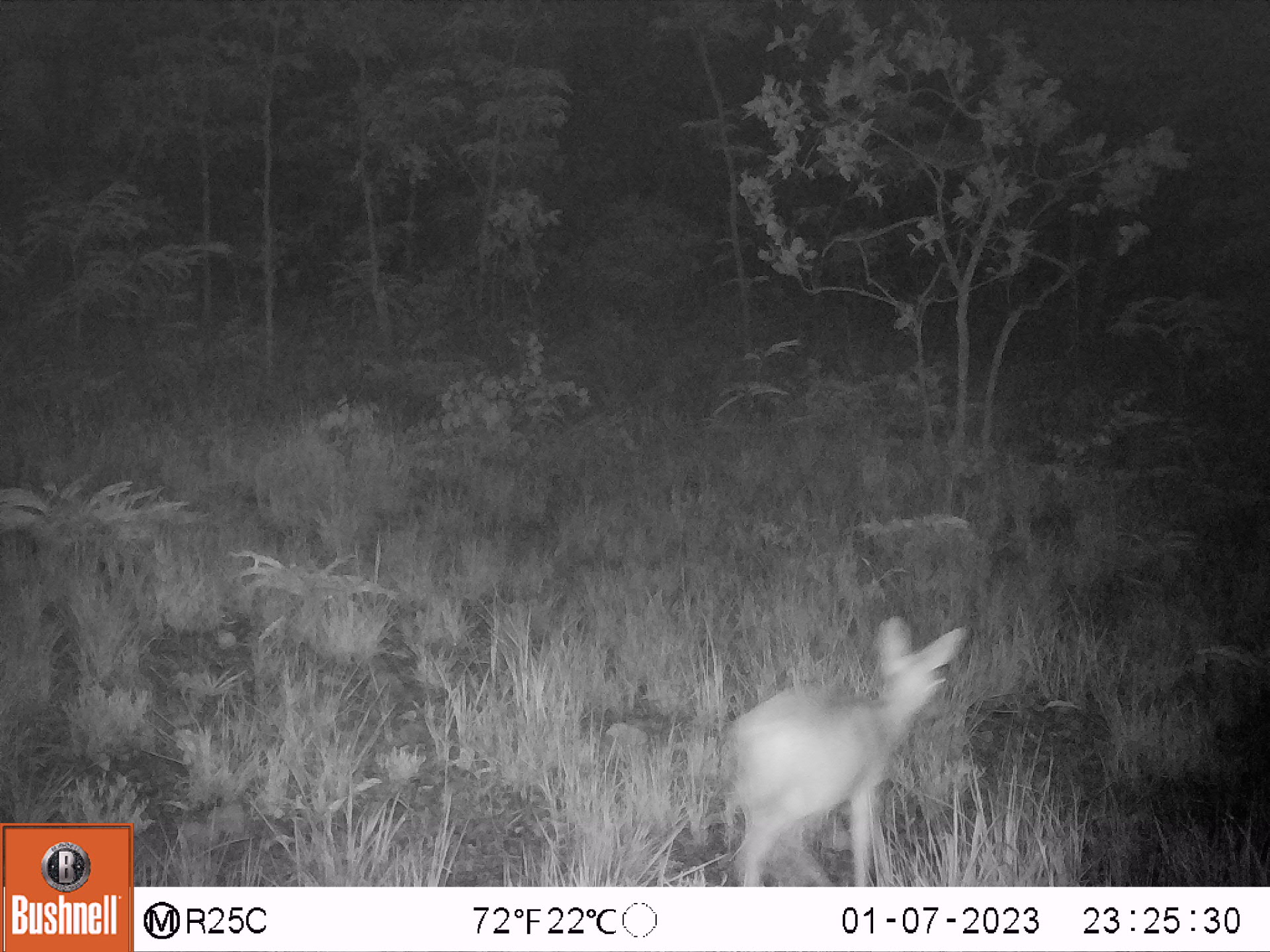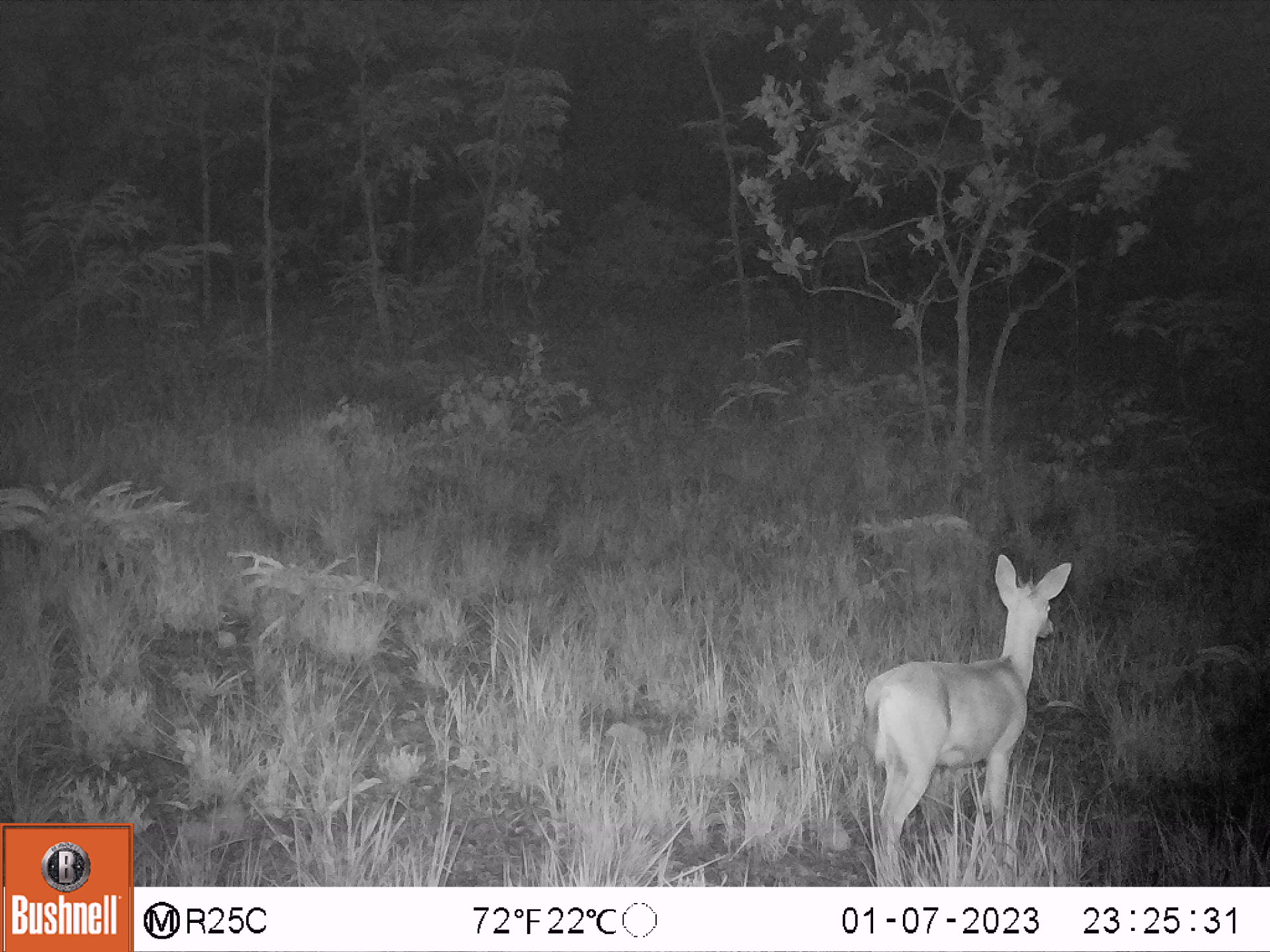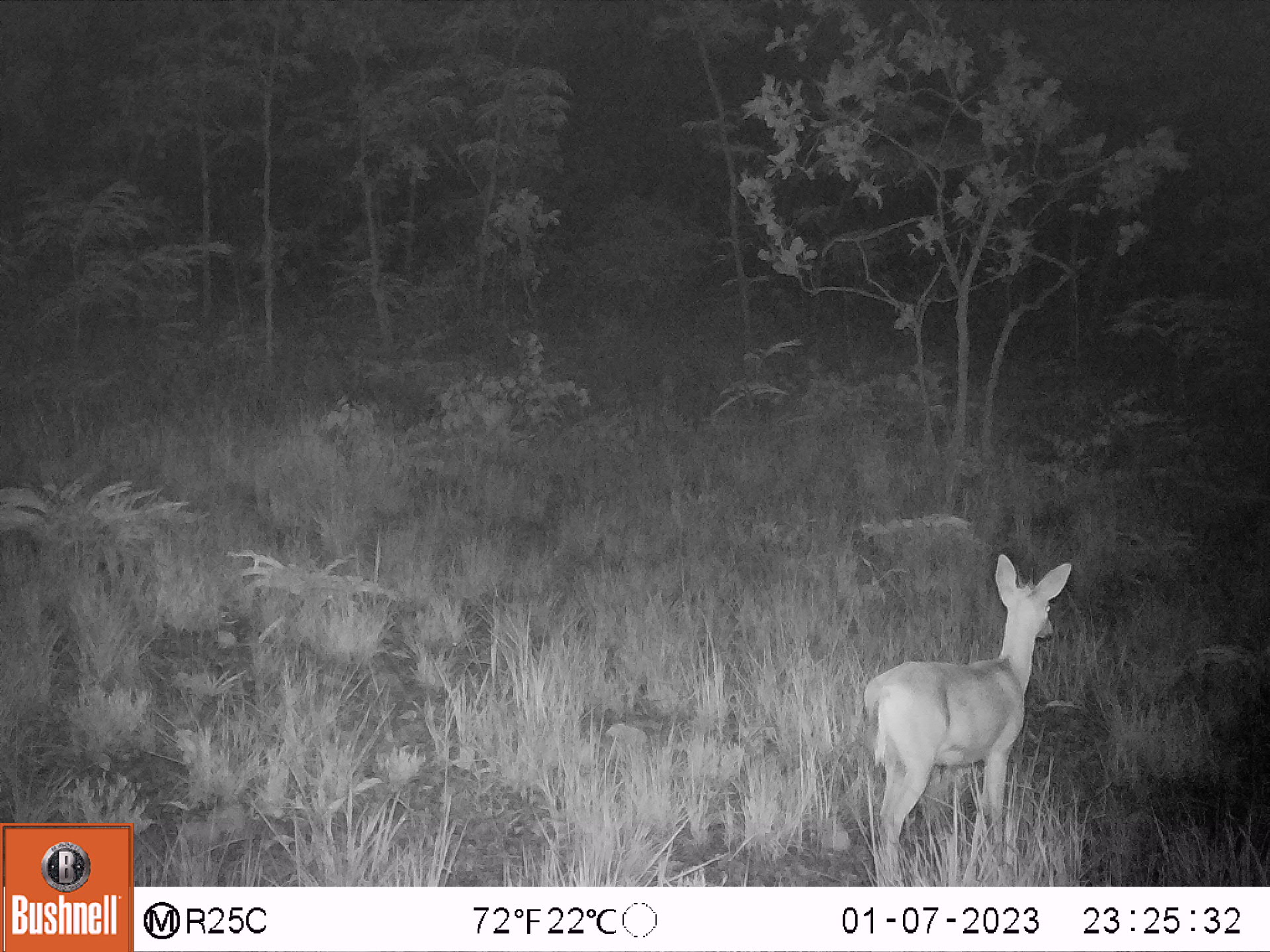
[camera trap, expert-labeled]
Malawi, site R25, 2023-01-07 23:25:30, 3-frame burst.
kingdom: Animalia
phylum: Chordata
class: Mammalia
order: Artiodactyla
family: Bovidae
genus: Sylvicapra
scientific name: Sylvicapra grimmia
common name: common duiker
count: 1